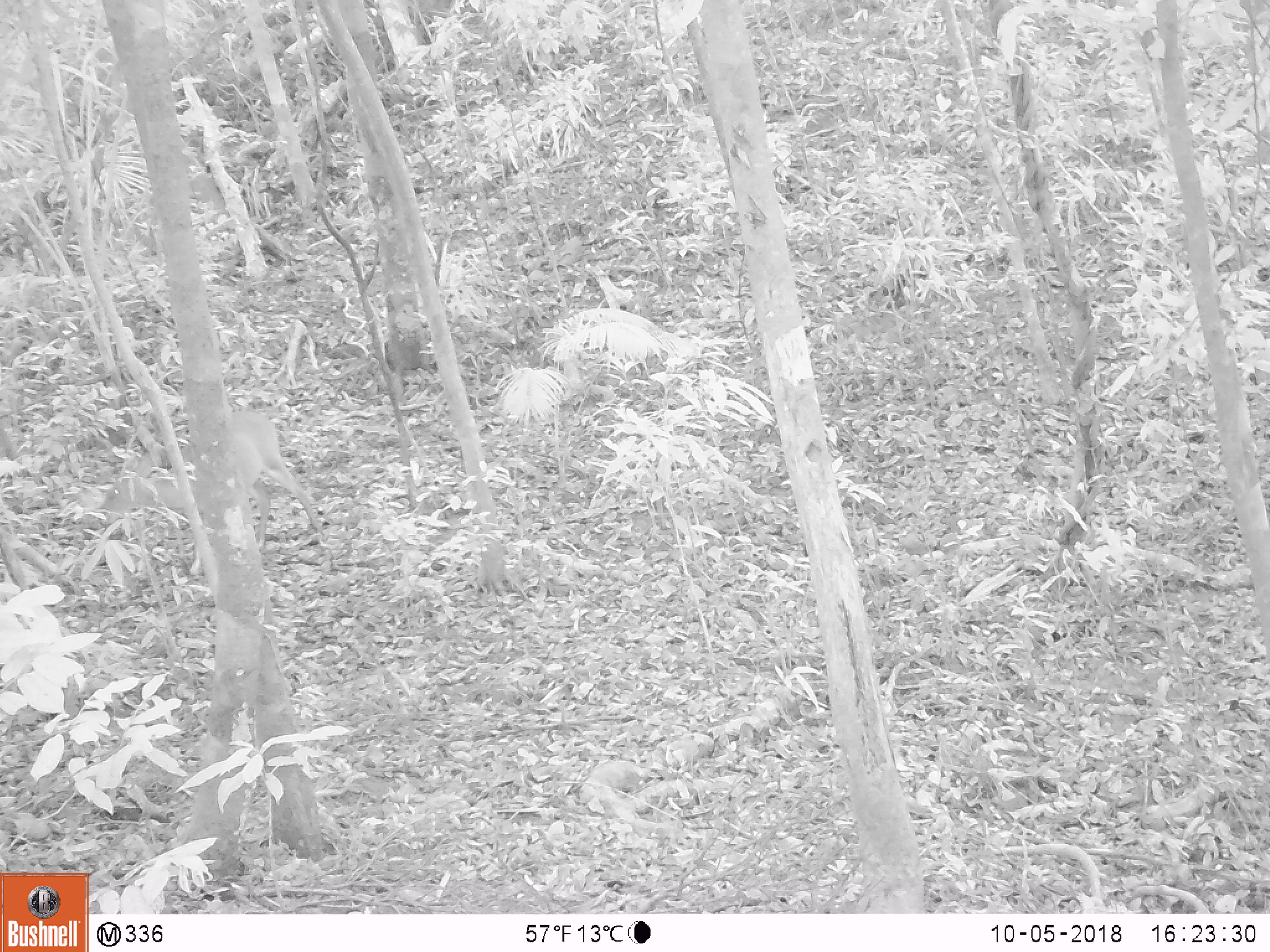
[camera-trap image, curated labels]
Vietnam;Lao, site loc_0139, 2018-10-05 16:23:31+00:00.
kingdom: Animalia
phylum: Chordata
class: Aves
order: Galliformes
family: Phasianidae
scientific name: Phasianidae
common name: partridge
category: unidentified partridge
Unidentified partridge (partridge) (Phasianidae). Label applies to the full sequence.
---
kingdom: Animalia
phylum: Chordata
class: Mammalia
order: Artiodactyla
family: Cervidae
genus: Muntiacus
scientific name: Muntiacus vuquangensis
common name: large-antlered muntjac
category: large antlered muntjac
Large antlered muntjac (large-antlered muntjac) (Muntiacus vuquangensis). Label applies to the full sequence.